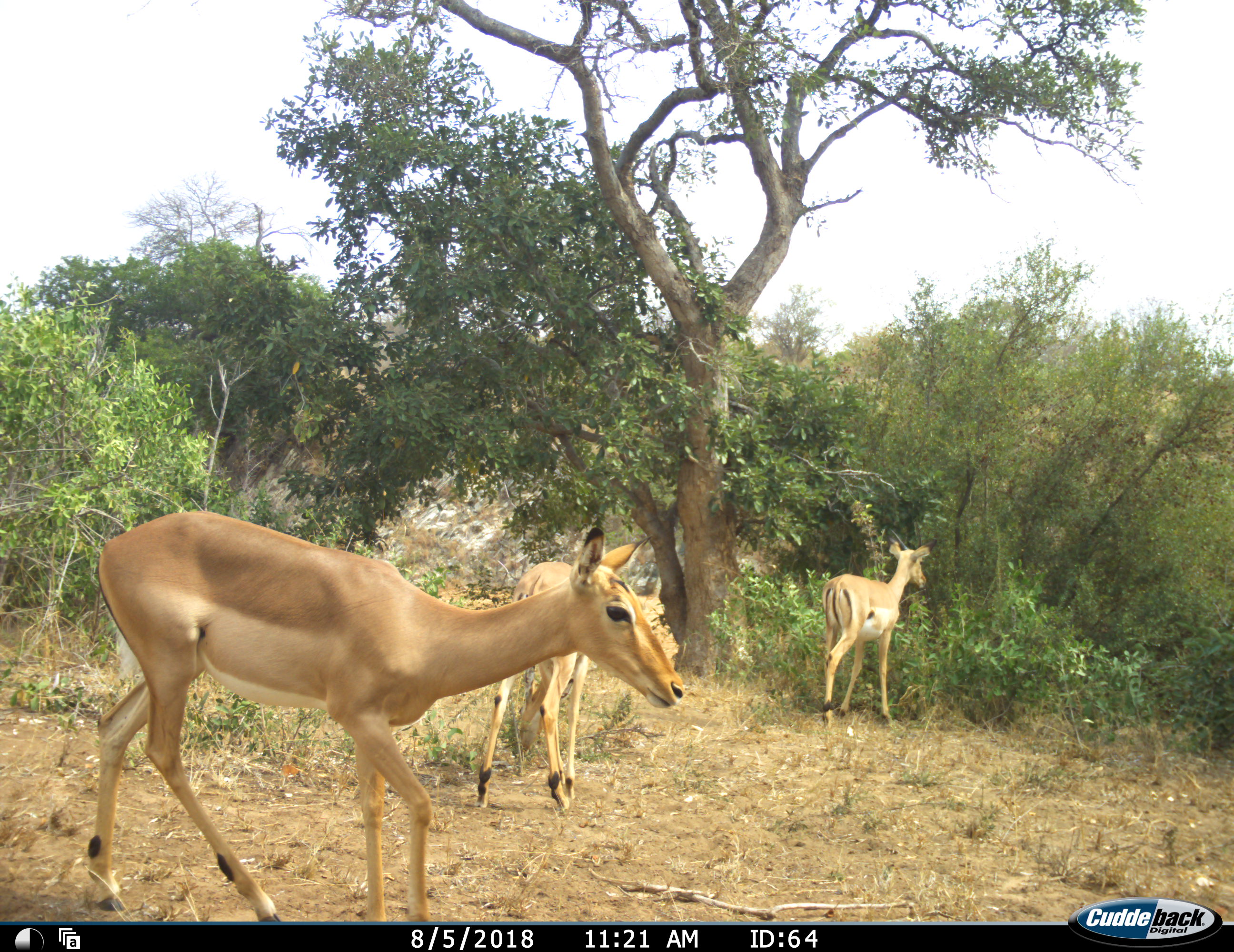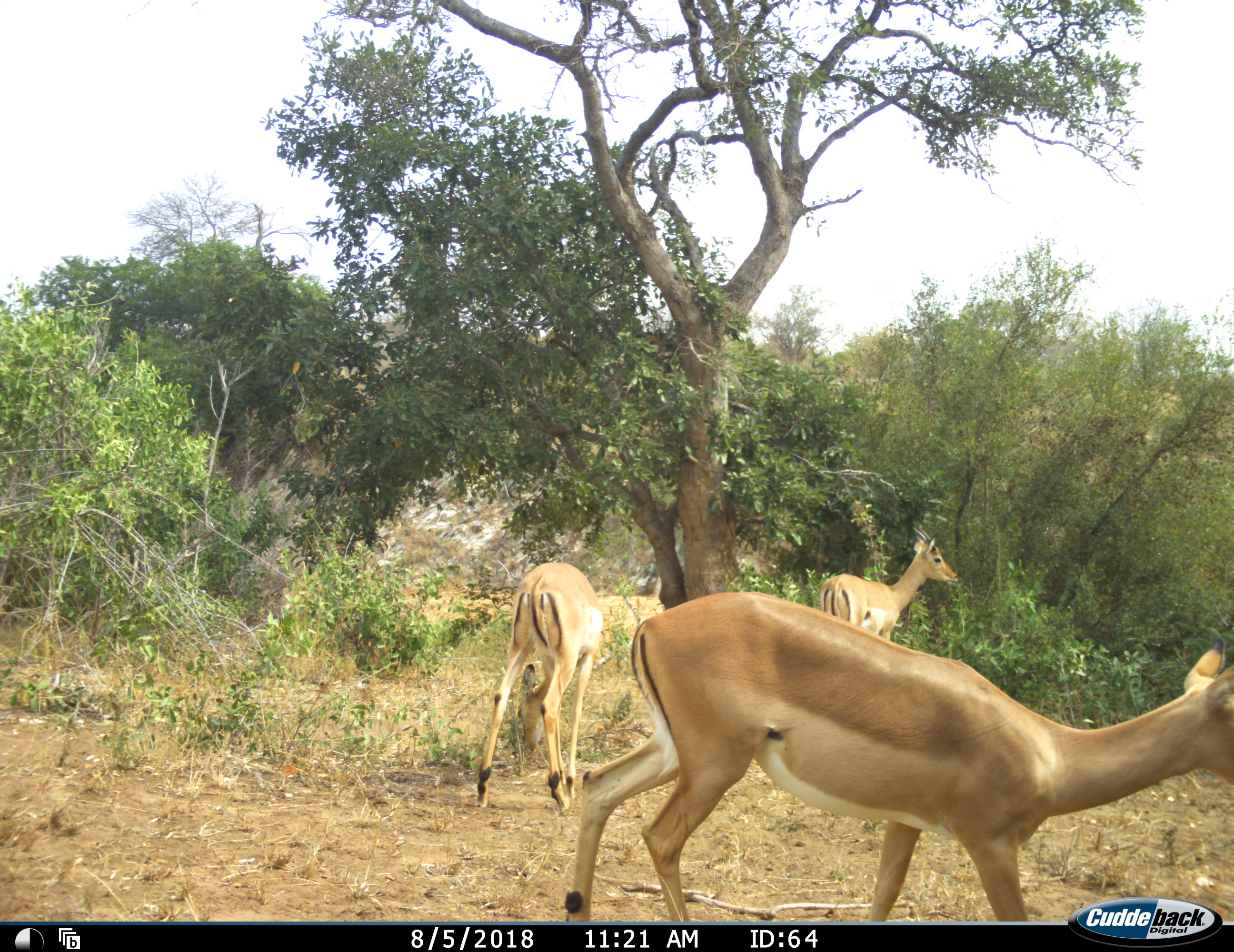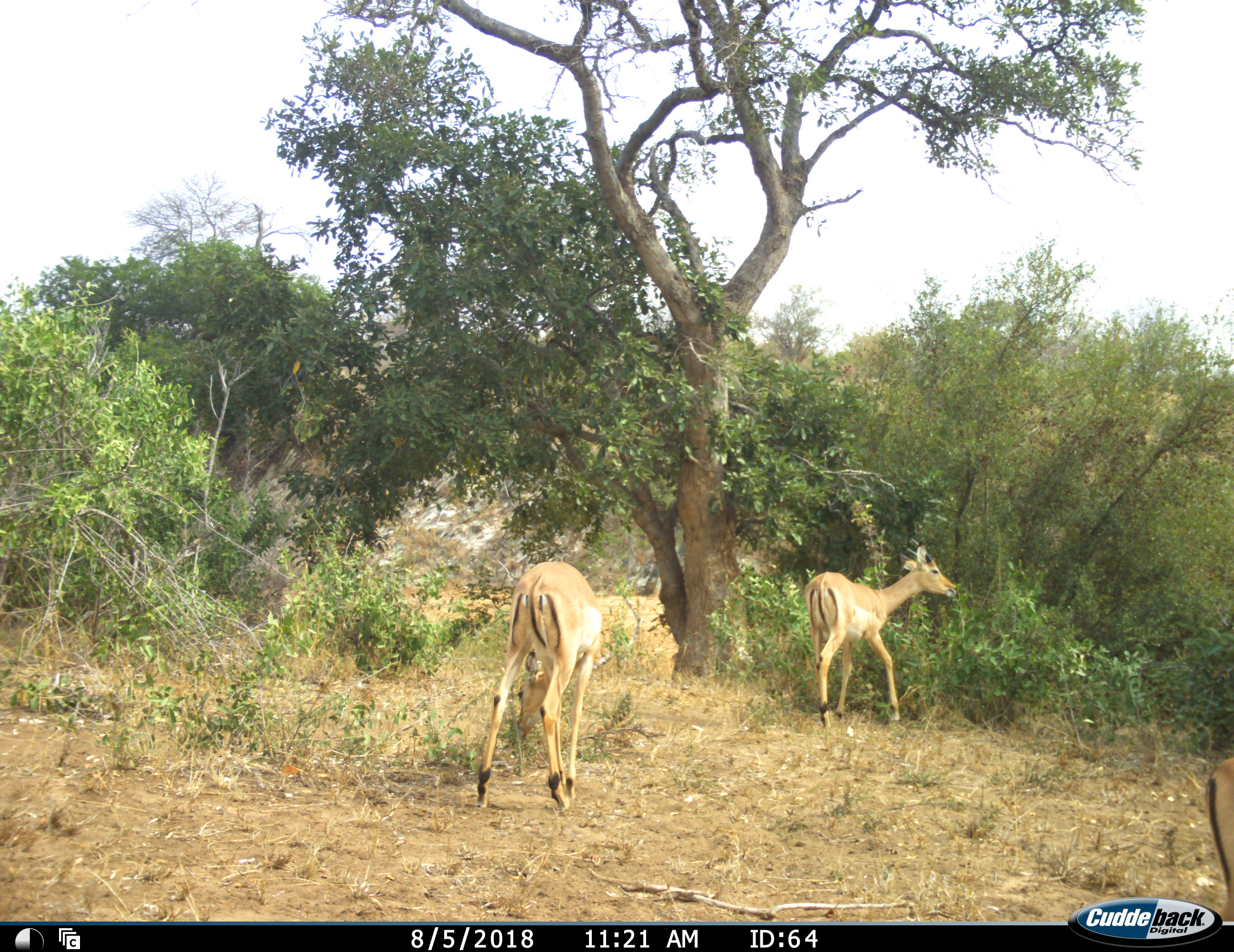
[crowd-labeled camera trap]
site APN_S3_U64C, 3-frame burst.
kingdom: Animalia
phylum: Chordata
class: Mammalia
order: Artiodactyla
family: Bovidae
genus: Aepyceros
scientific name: Aepyceros melampus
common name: impala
Impala (Aepyceros melampus), count 3. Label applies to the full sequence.